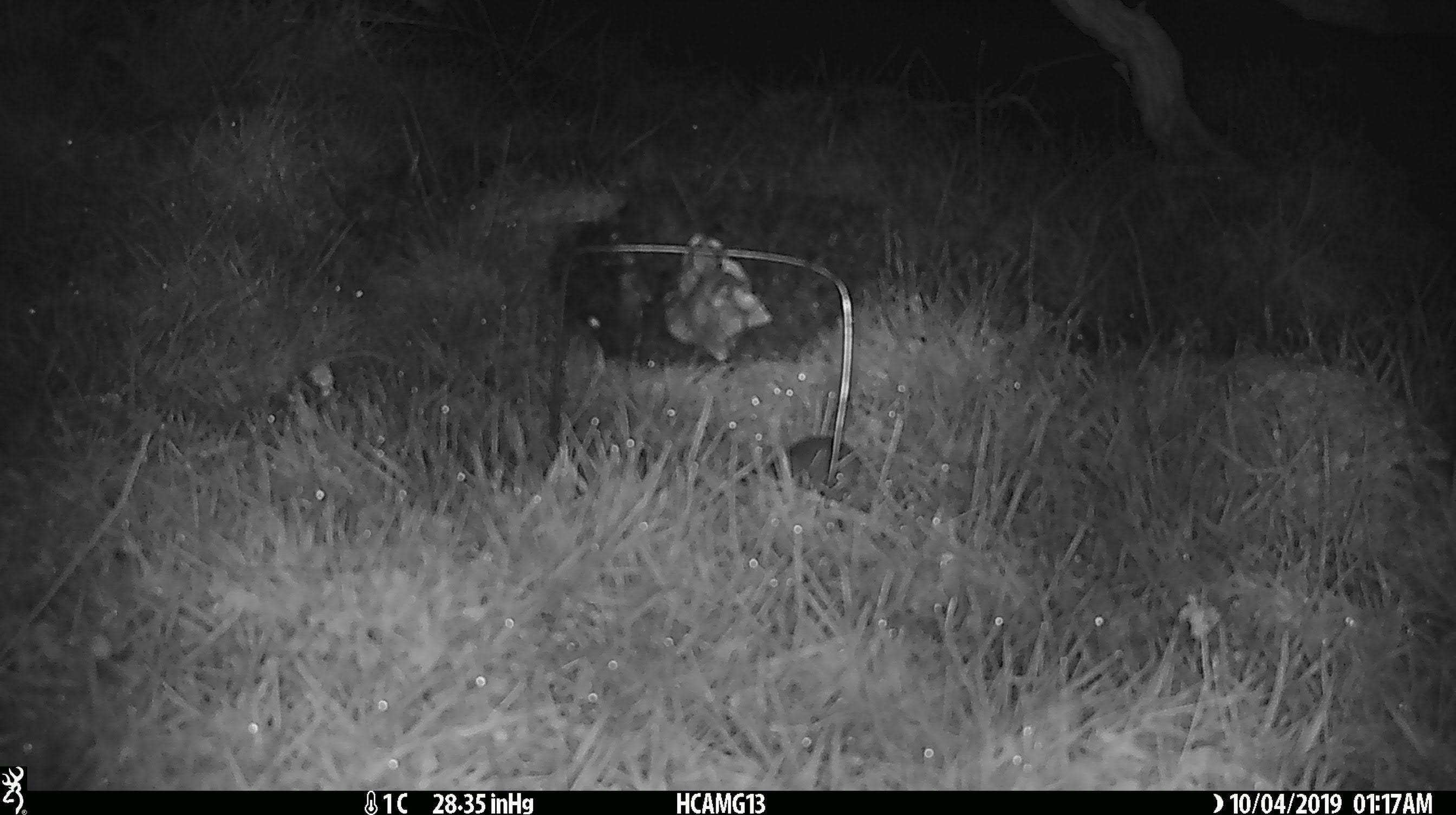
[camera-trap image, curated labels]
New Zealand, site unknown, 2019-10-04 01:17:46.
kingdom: Animalia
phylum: Chordata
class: Mammalia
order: Rodentia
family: Muridae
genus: Mus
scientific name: Mus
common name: mouse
Mouse (Mus).